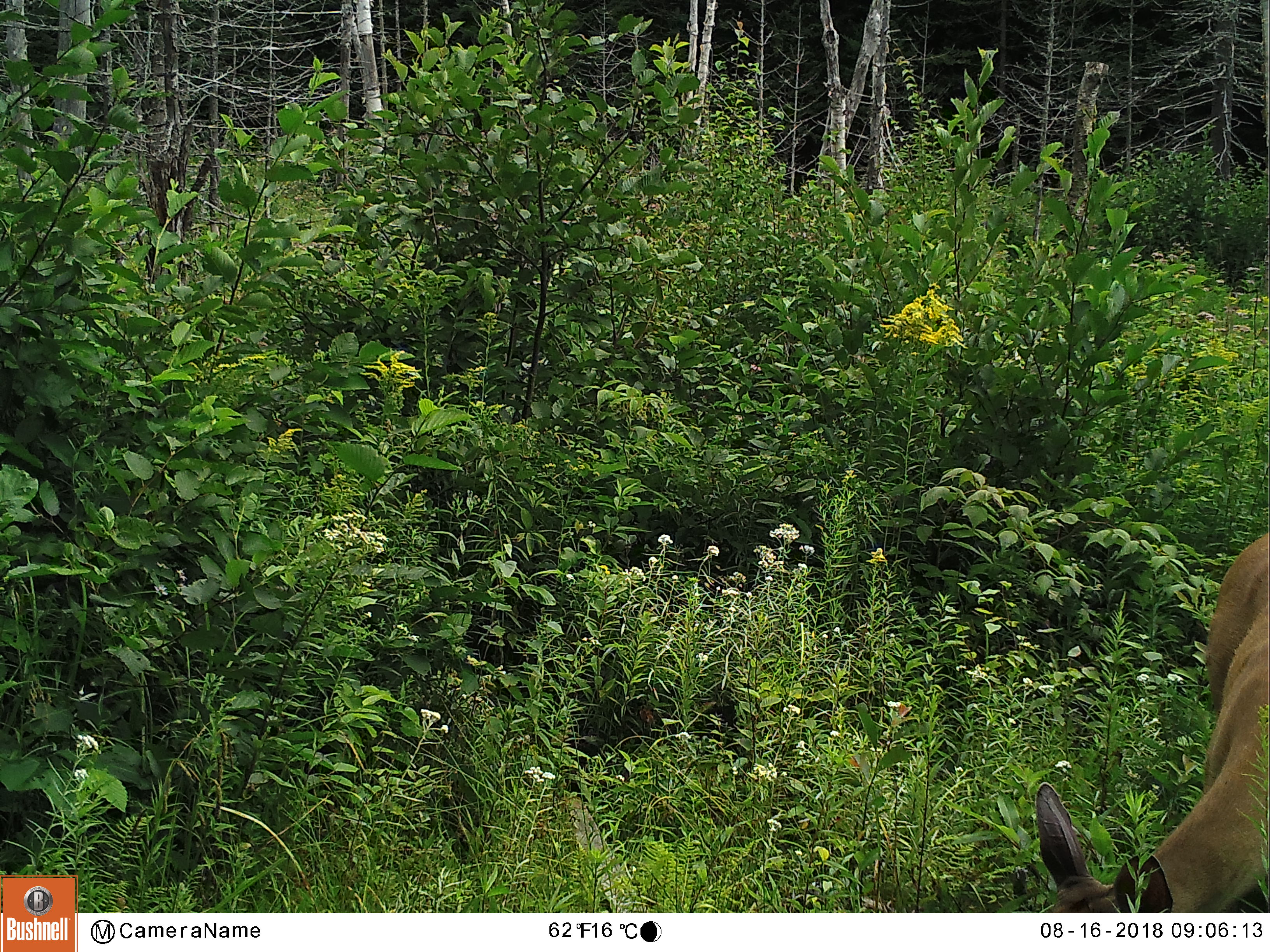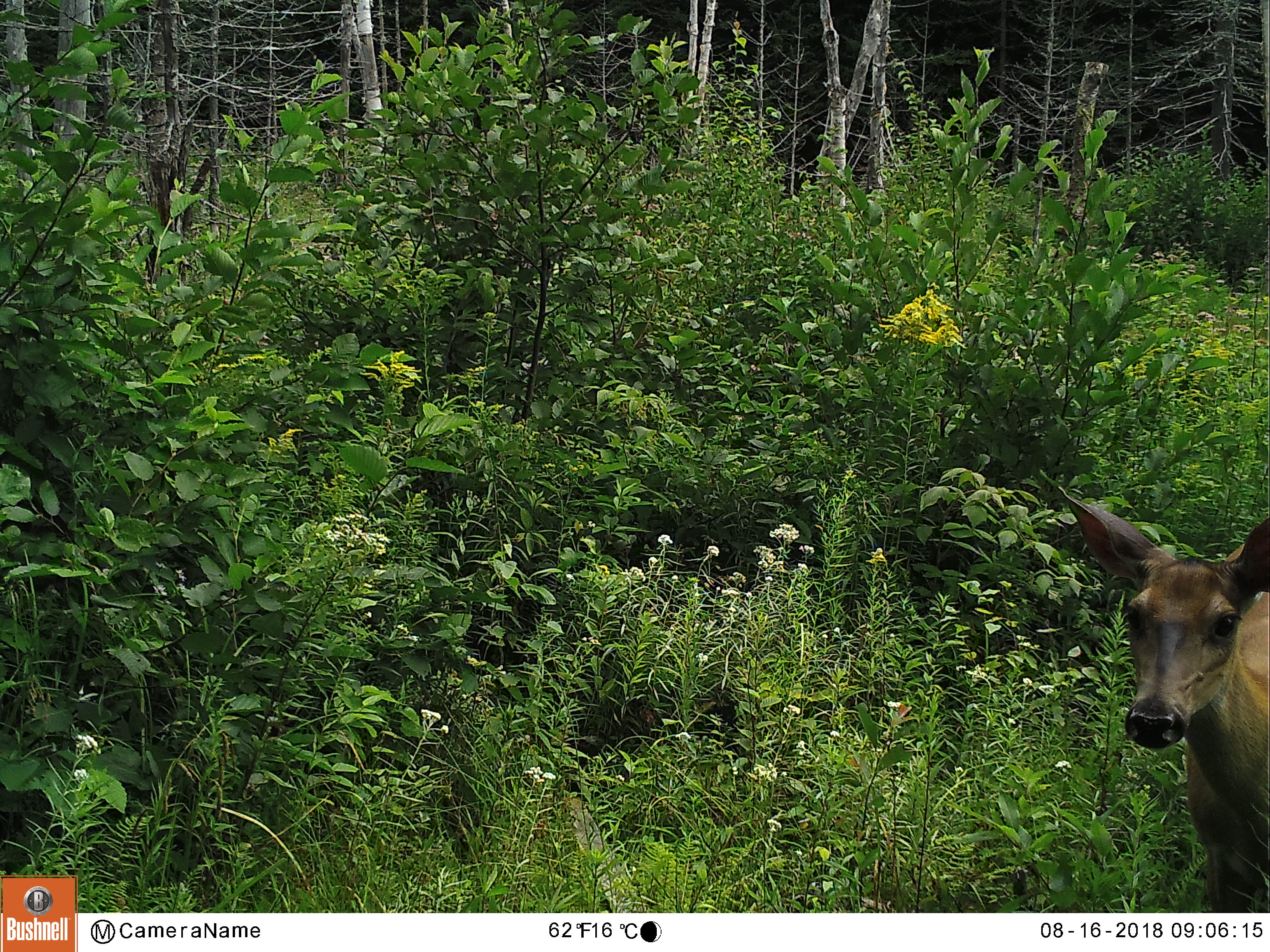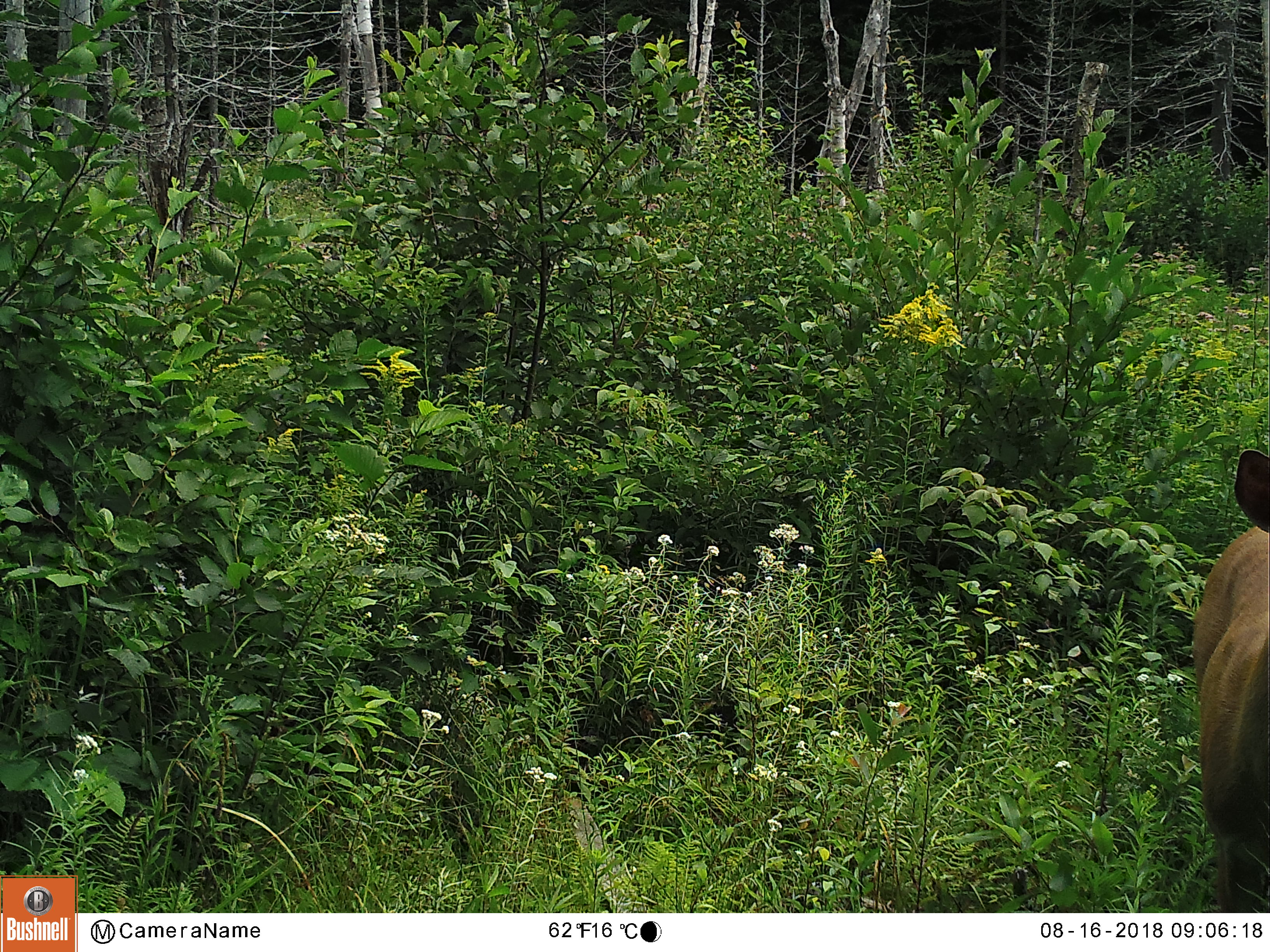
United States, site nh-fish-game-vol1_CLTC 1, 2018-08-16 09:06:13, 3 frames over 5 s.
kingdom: Animalia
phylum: Chordata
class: Mammalia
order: Artiodactyla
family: Cervidae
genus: Odocoileus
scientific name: Odocoileus virginianus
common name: white-tailed deer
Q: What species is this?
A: White-tailed deer (Odocoileus virginianus).